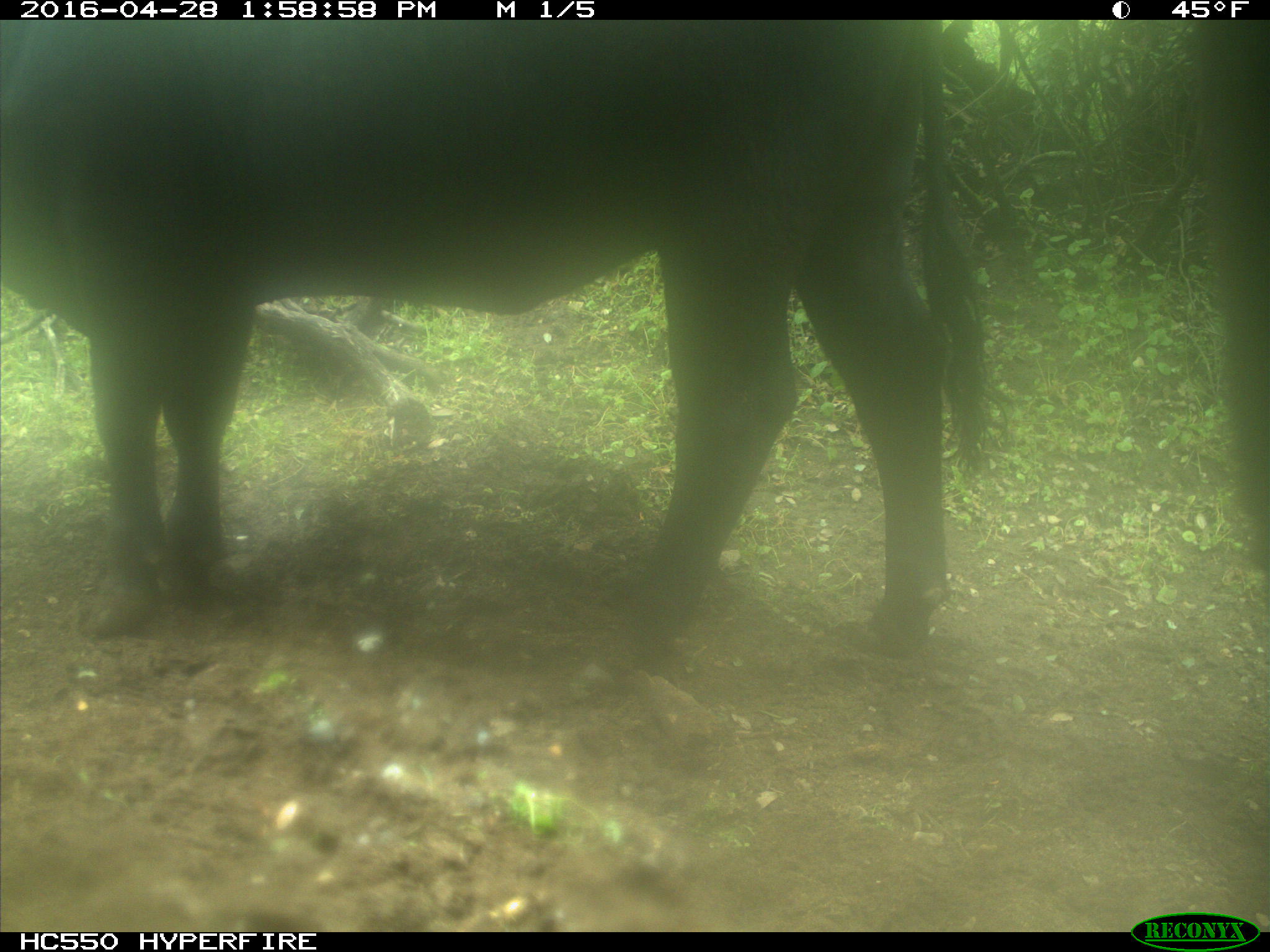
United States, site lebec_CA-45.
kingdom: Animalia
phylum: Chordata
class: Mammalia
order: Artiodactyla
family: Bovidae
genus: Bos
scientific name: Bos taurus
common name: domestic cow